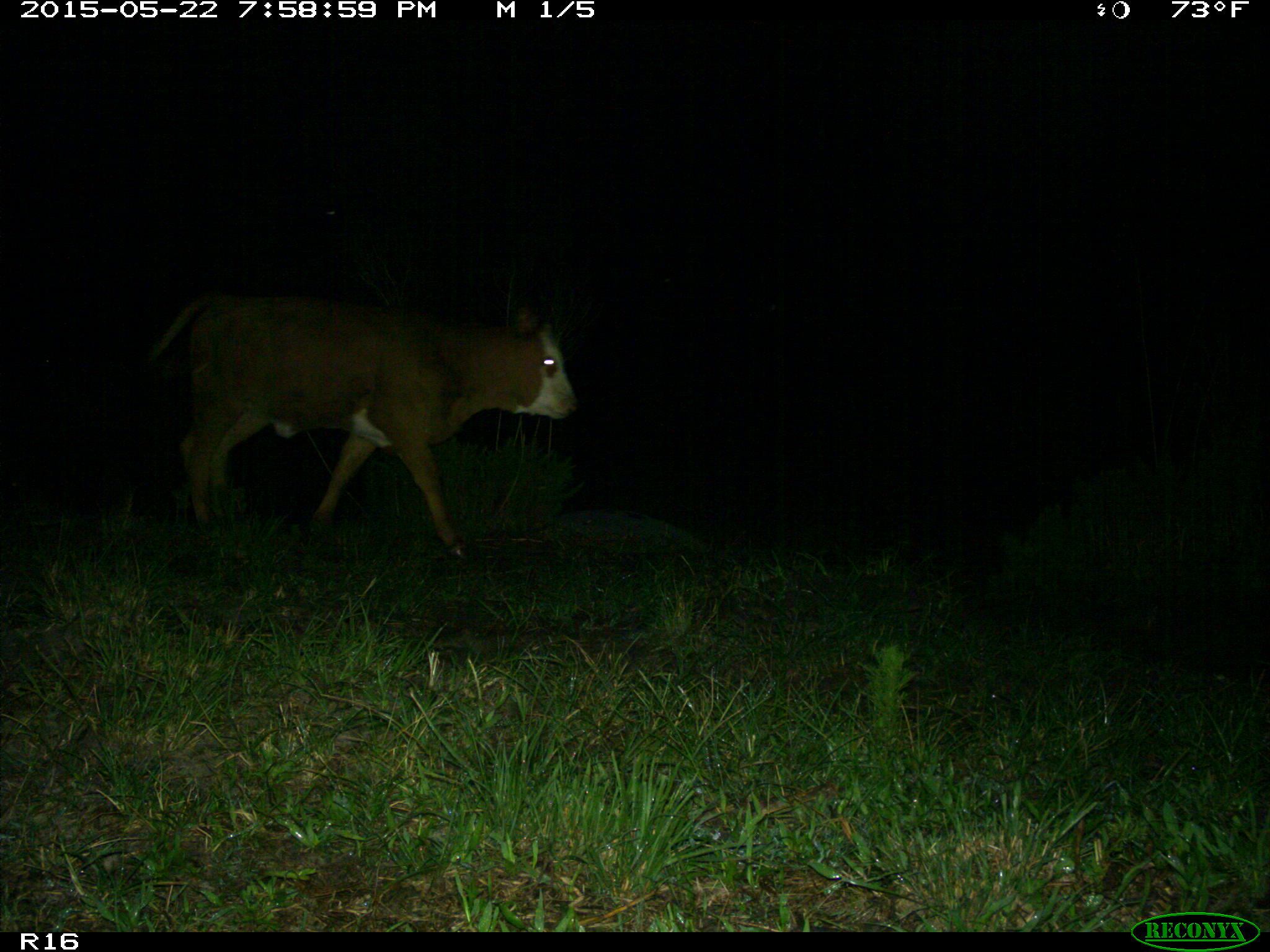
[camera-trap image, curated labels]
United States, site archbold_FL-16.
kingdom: Animalia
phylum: Chordata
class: Mammalia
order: Artiodactyla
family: Bovidae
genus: Bos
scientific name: Bos taurus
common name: domestic cow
Bos taurus (domestic cow).